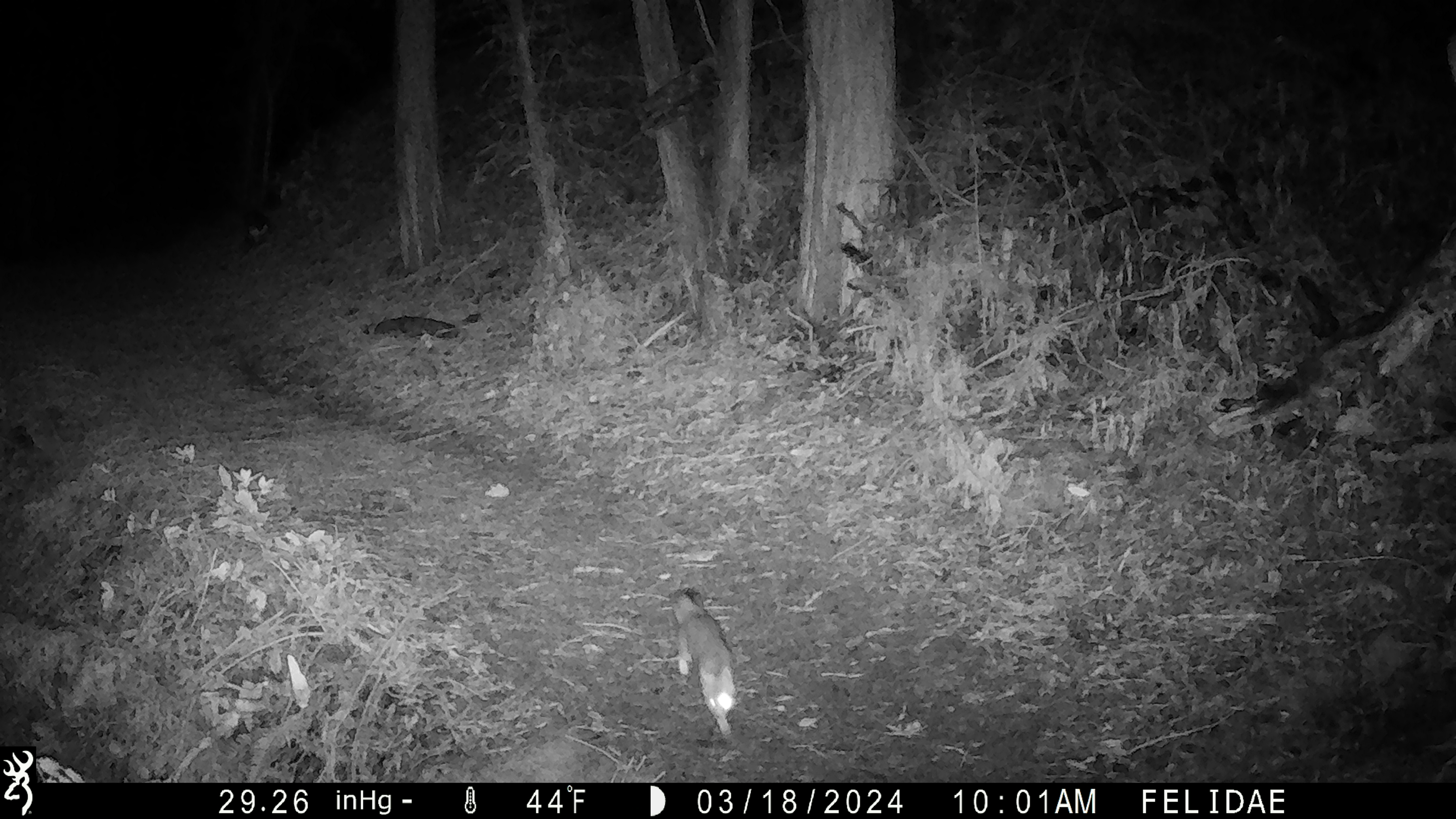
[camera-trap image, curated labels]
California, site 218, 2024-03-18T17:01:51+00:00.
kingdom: Animalia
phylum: Chordata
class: Mammalia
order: Carnivora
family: Canidae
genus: Urocyon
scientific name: Urocyon cinereoargenteus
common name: gray fox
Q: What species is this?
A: Gray fox (Urocyon cinereoargenteus).